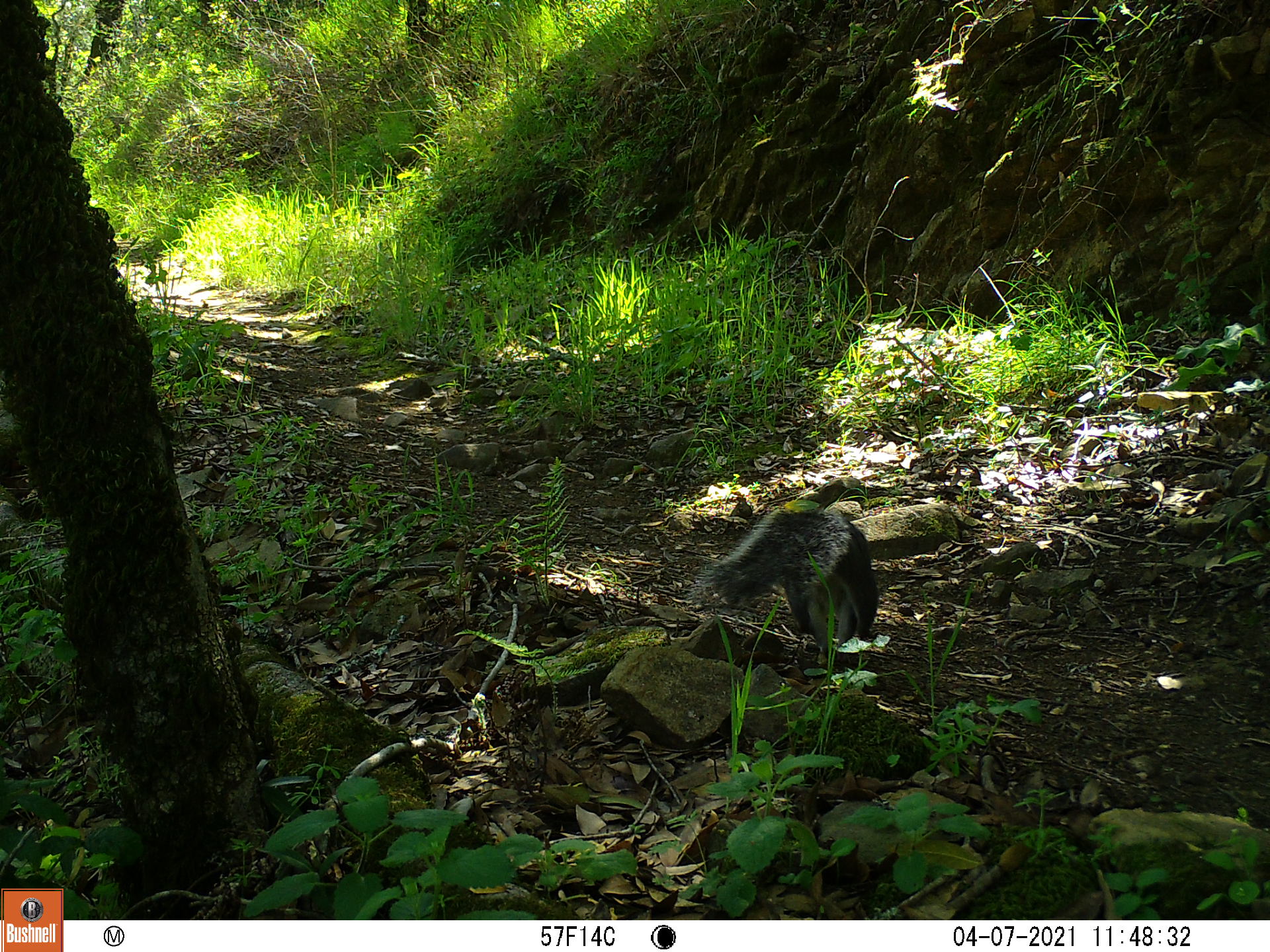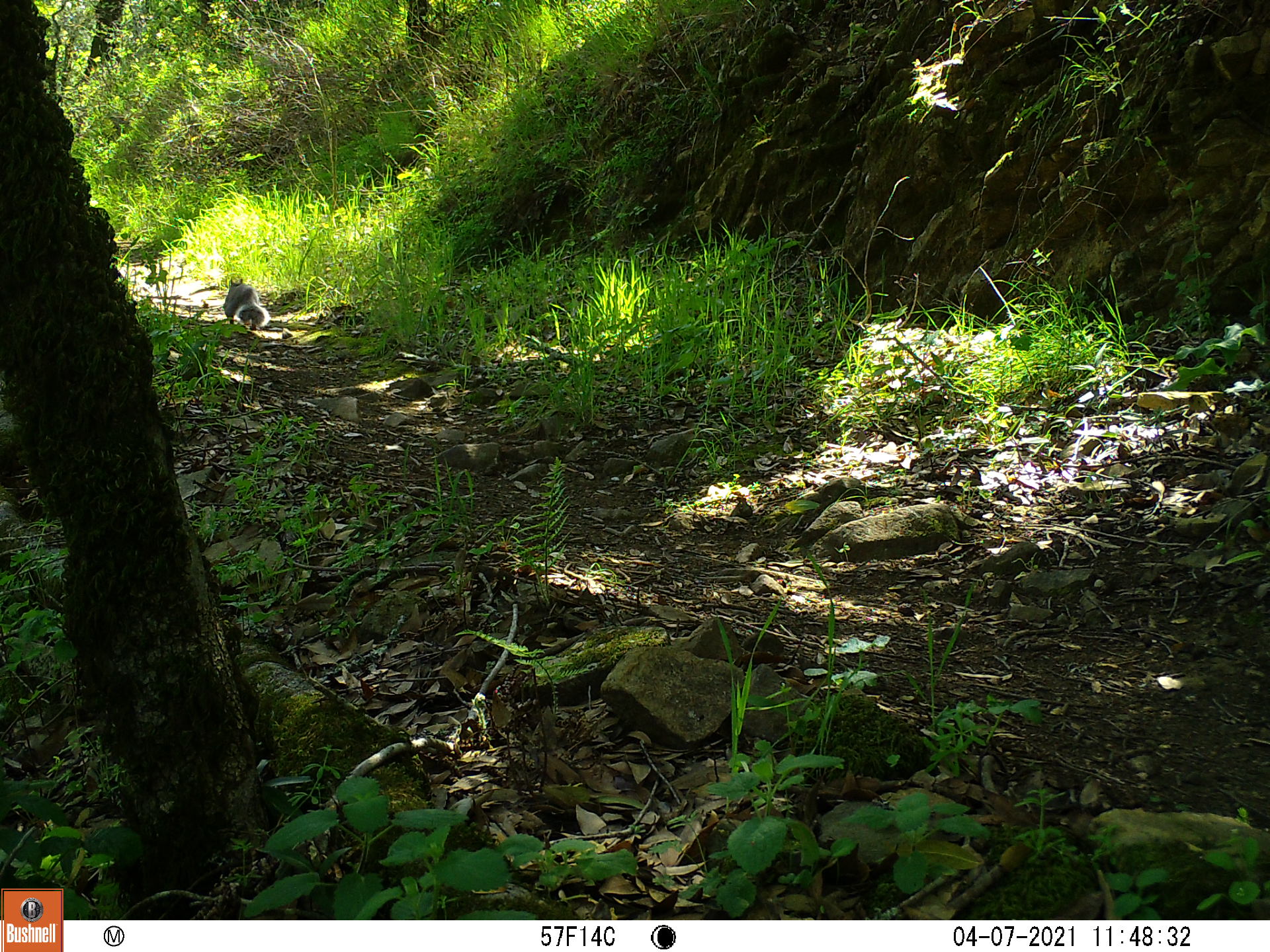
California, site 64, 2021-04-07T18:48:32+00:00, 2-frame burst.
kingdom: Animalia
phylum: Chordata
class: Mammalia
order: Rodentia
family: Sciuridae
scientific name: Sciuridae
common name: squirrel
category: unknown squirrel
Unknown squirrel (squirrel) (Sciuridae).